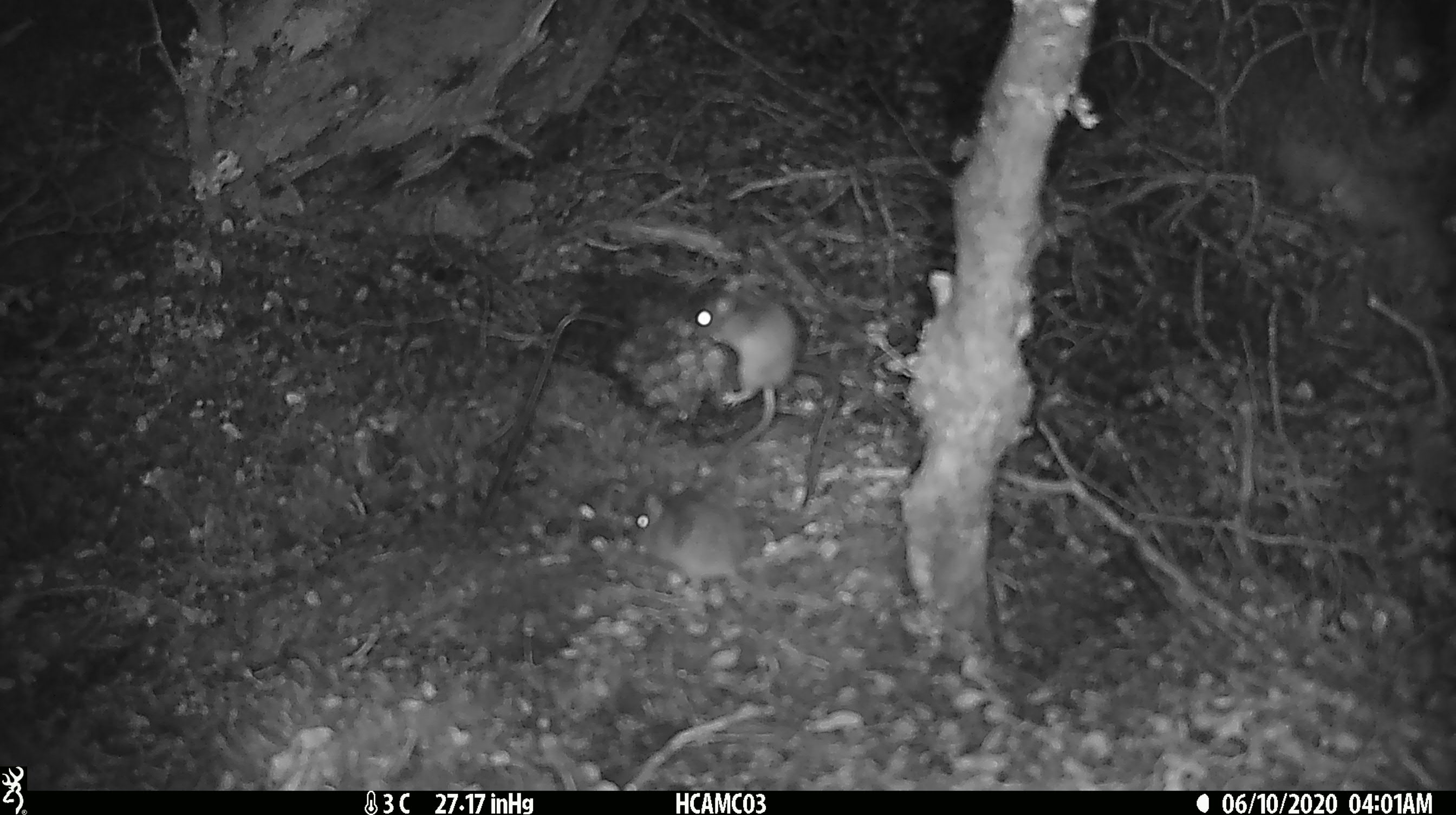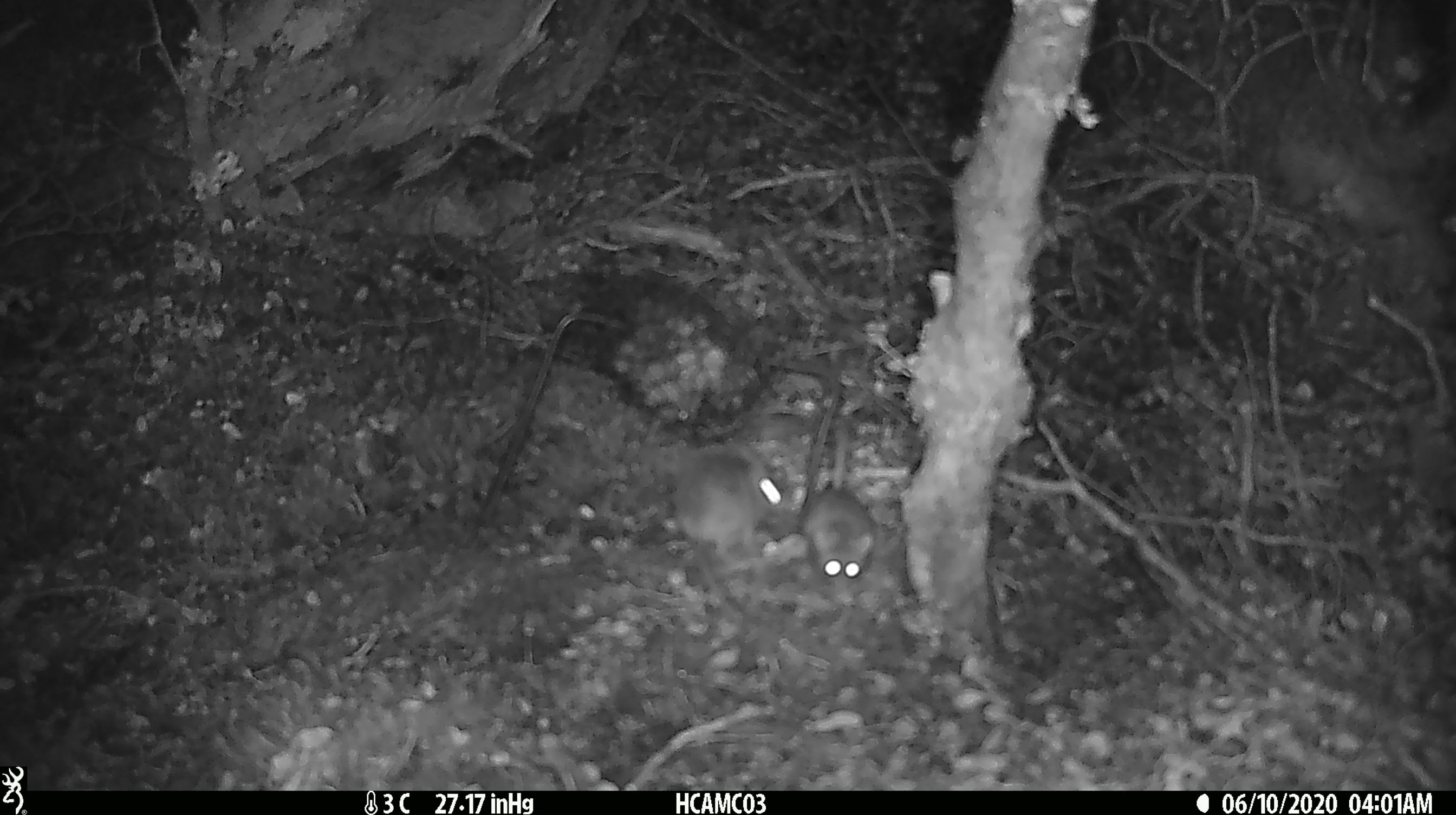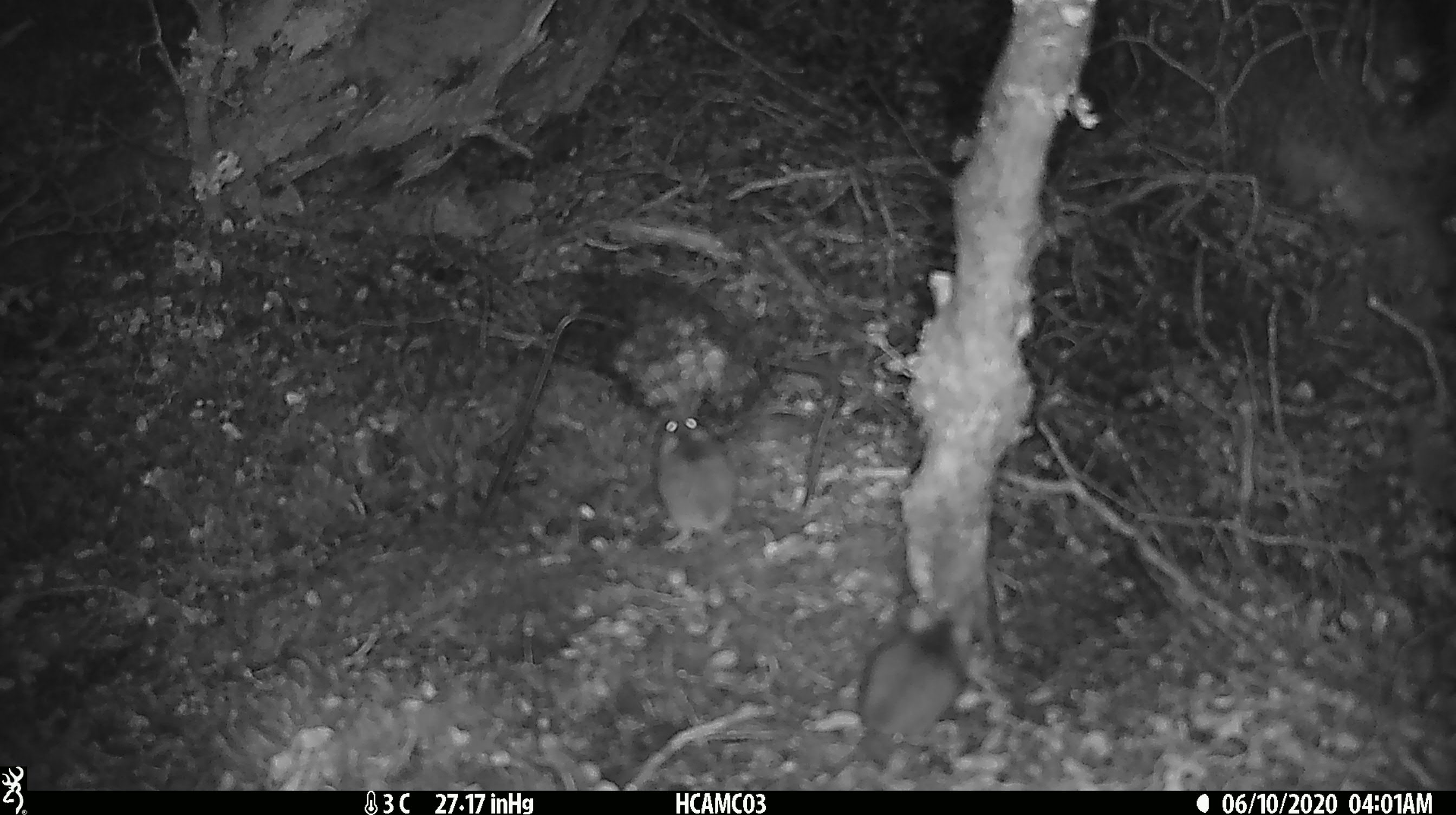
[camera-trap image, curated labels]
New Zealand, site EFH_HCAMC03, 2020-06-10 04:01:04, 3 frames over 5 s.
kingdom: Animalia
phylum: Chordata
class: Mammalia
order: Rodentia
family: Muridae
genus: Mus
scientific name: Mus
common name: mouse